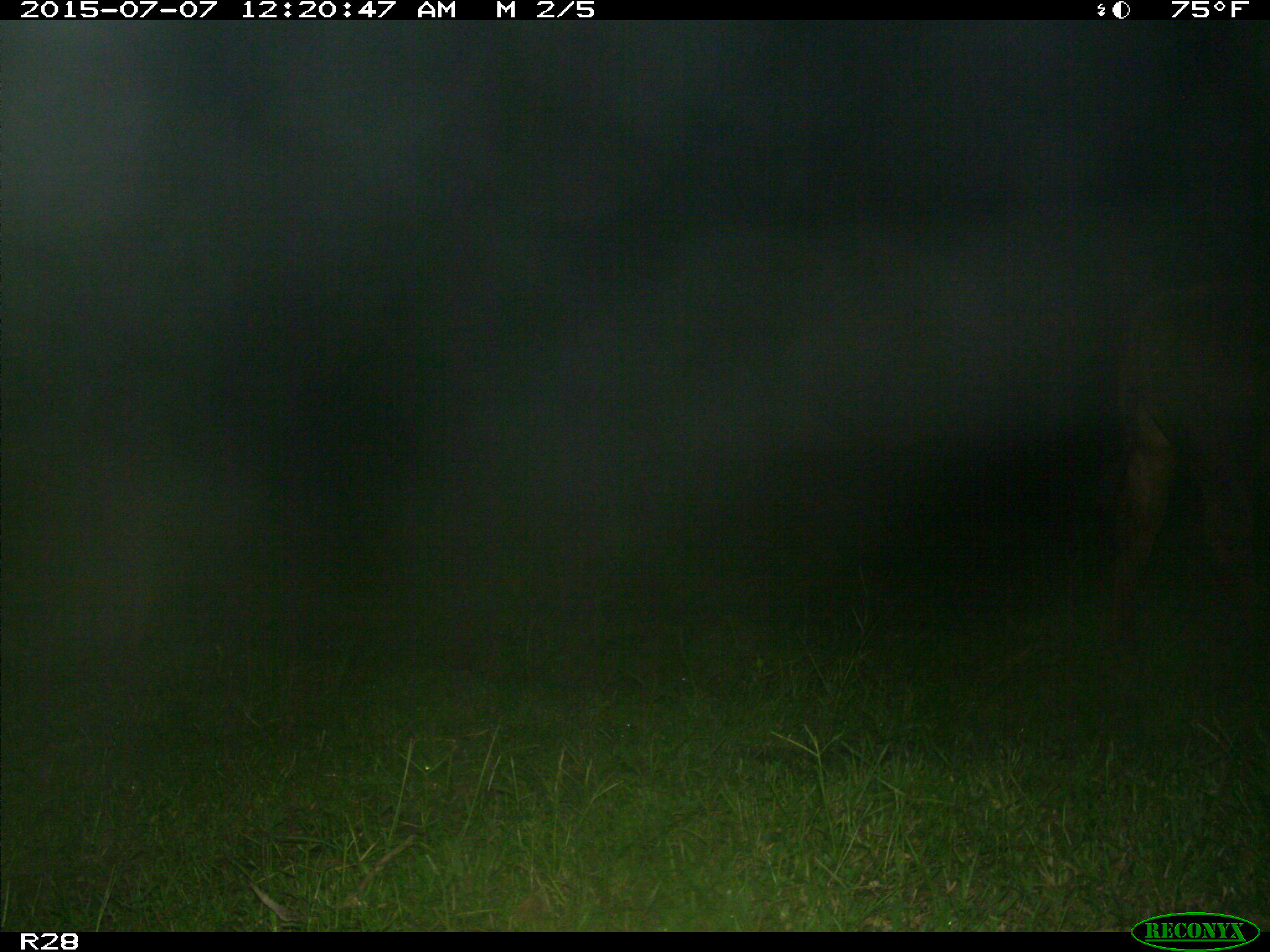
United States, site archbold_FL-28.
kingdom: Animalia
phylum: Chordata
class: Mammalia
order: Artiodactyla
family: Bovidae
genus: Bos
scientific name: Bos taurus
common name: domestic cow